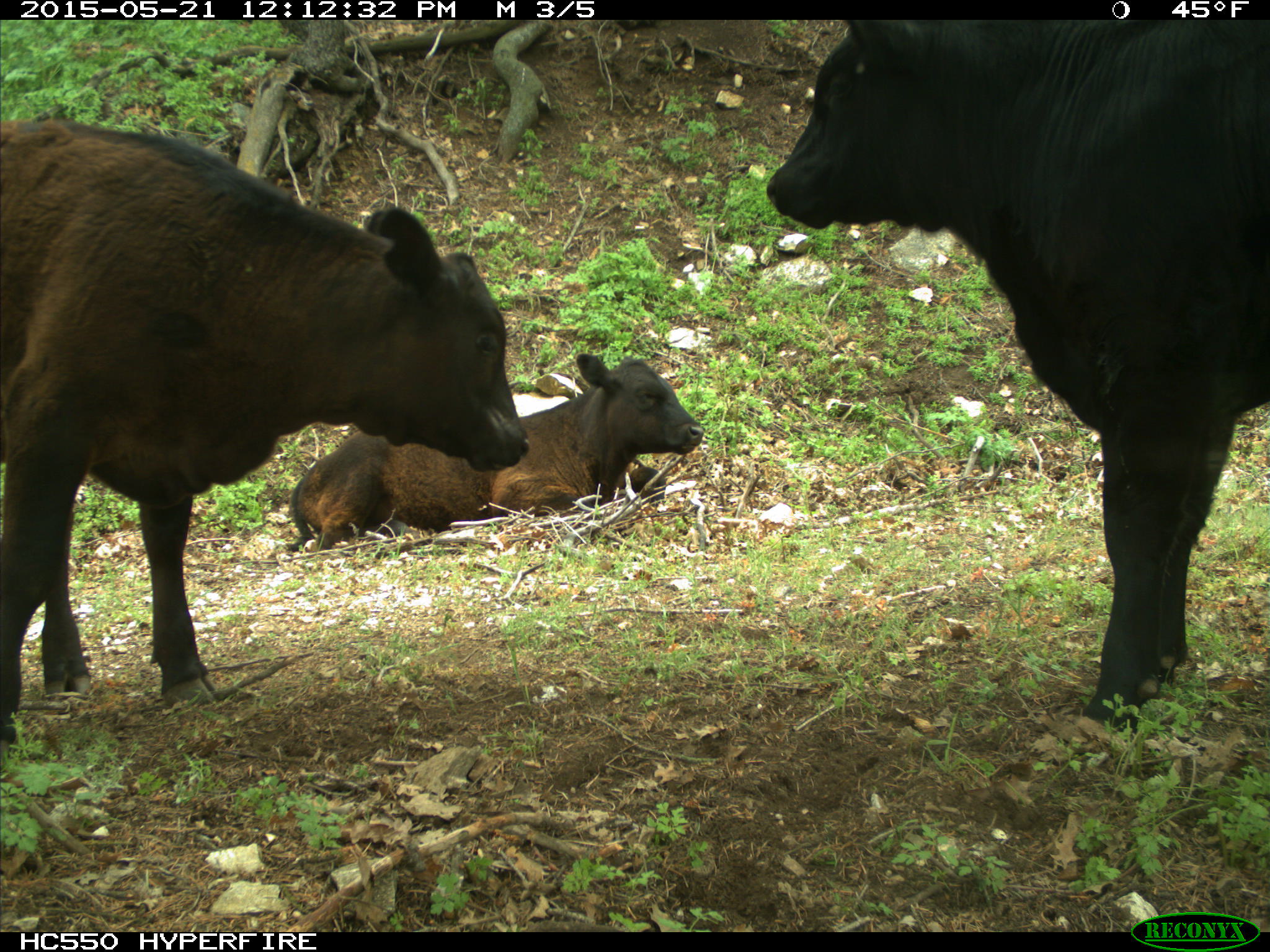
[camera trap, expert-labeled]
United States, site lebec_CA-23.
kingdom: Animalia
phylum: Chordata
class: Mammalia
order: Artiodactyla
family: Bovidae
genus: Bos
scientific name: Bos taurus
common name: domestic cow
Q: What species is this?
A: Bos taurus (domestic cow).